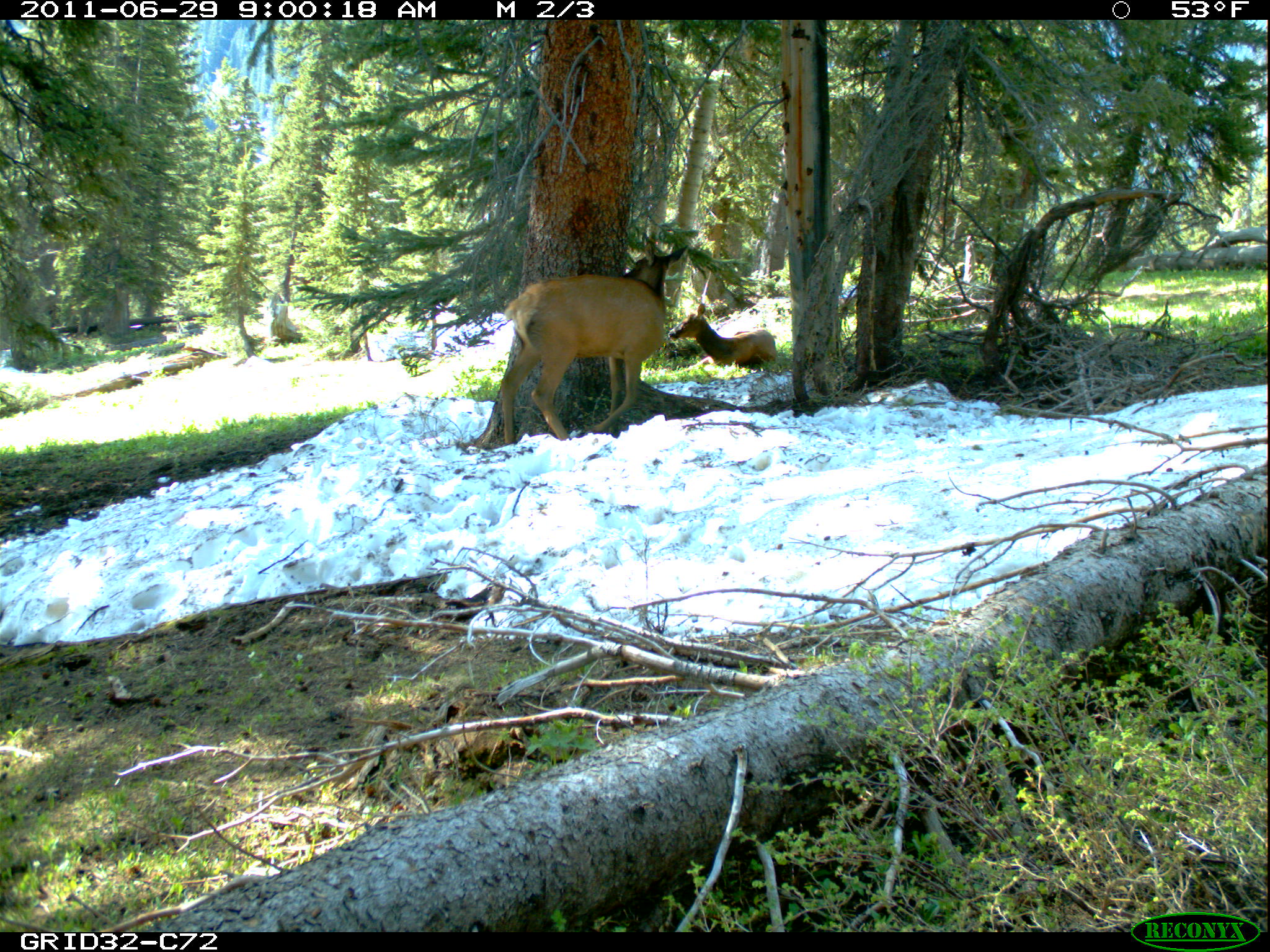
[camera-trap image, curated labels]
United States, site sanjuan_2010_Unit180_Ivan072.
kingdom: Animalia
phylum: Chordata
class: Mammalia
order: Artiodactyla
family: Cervidae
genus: Cervus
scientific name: Cervus elaphus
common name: red deer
Cervus elaphus (red deer).